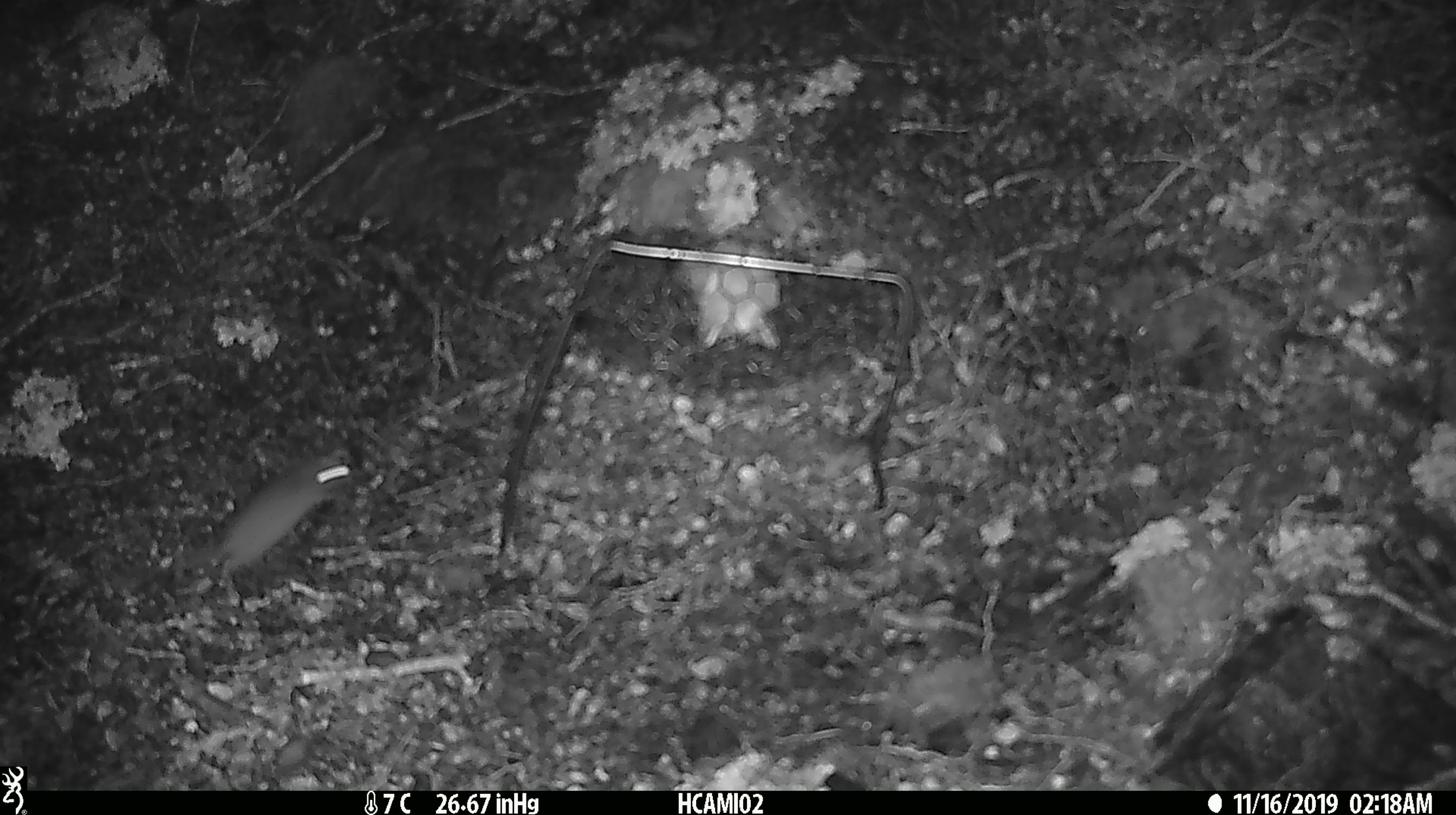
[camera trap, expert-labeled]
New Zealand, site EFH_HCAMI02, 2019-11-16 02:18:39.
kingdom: Animalia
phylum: Chordata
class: Mammalia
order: Rodentia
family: Muridae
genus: Mus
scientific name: Mus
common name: mouse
Mouse (Mus).